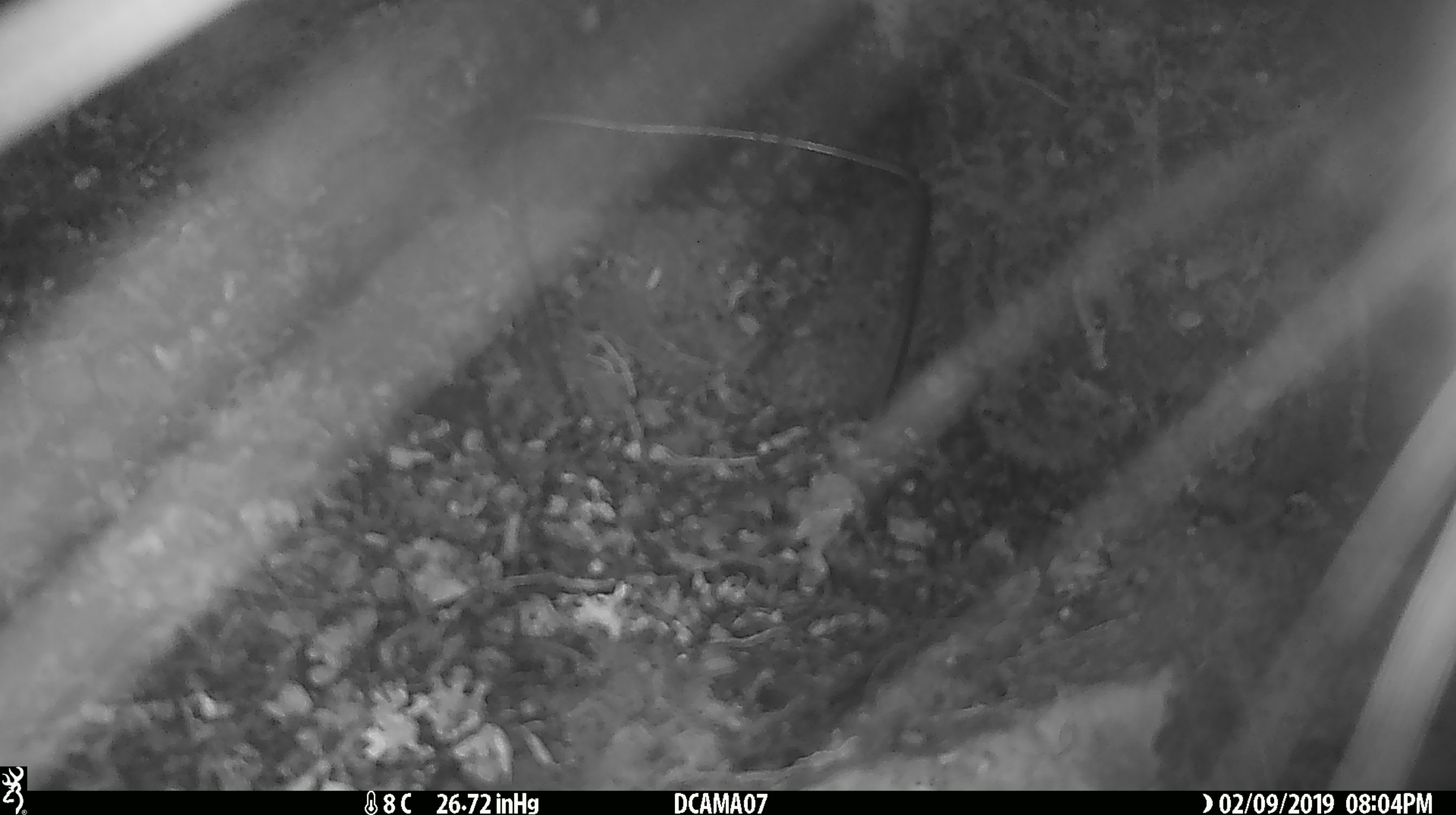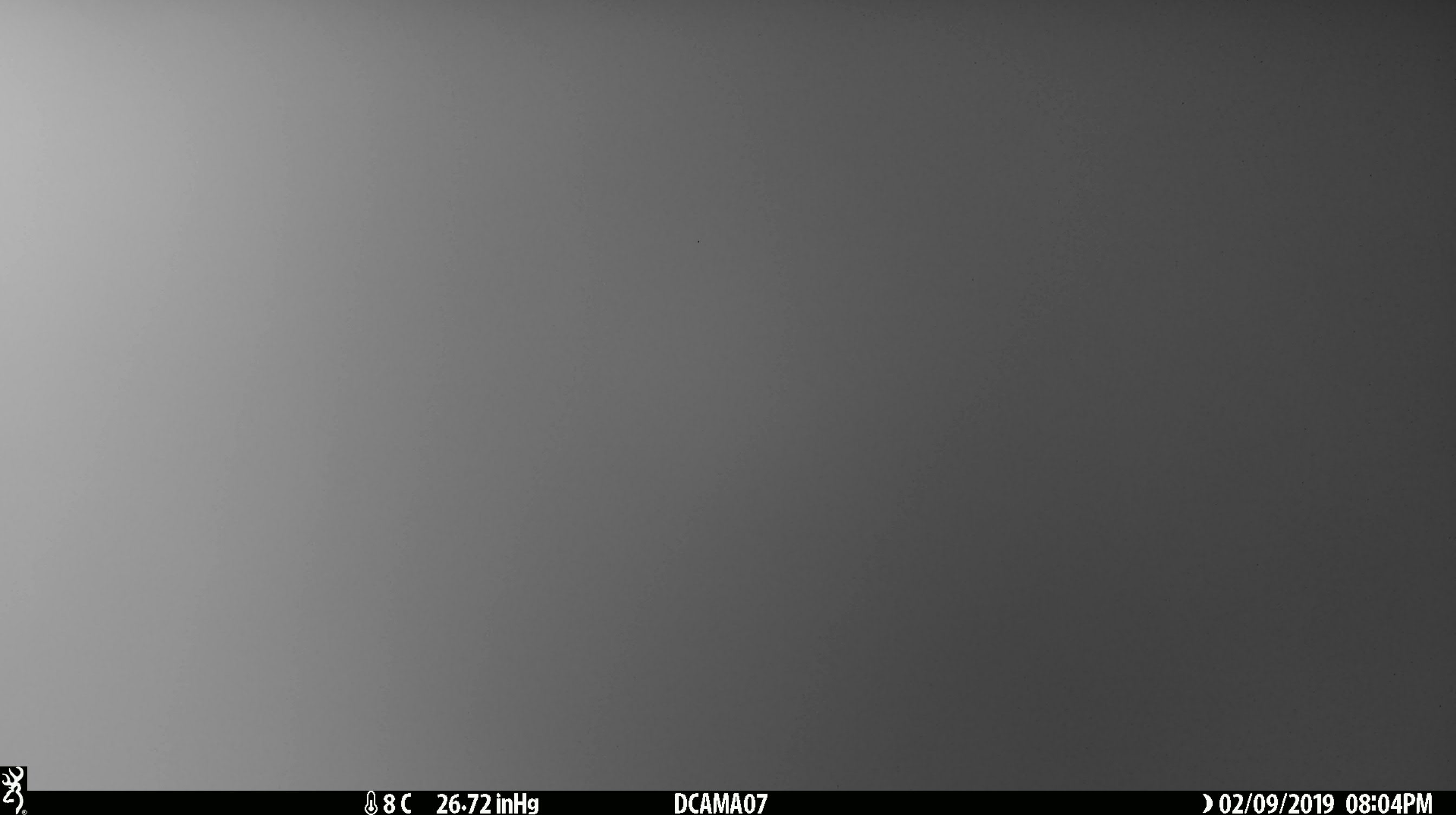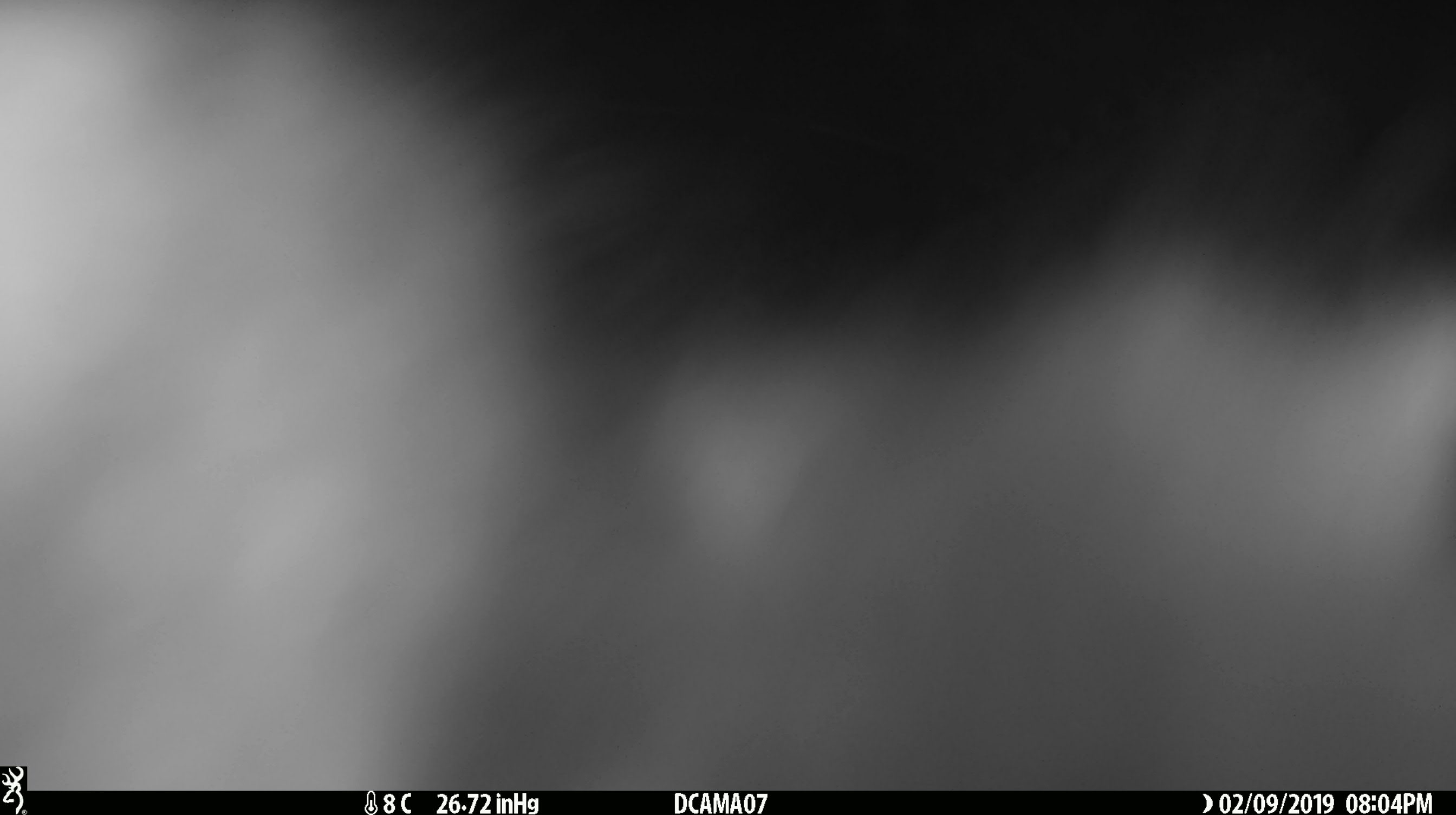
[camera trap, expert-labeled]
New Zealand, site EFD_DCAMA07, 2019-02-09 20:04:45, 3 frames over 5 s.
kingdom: Animalia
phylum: Chordata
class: Mammalia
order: Diprotodontia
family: Phalangeridae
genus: Trichosurus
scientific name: Trichosurus vulpecula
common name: common brushtail possum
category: possum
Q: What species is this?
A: Possum (common brushtail possum) (Trichosurus vulpecula).